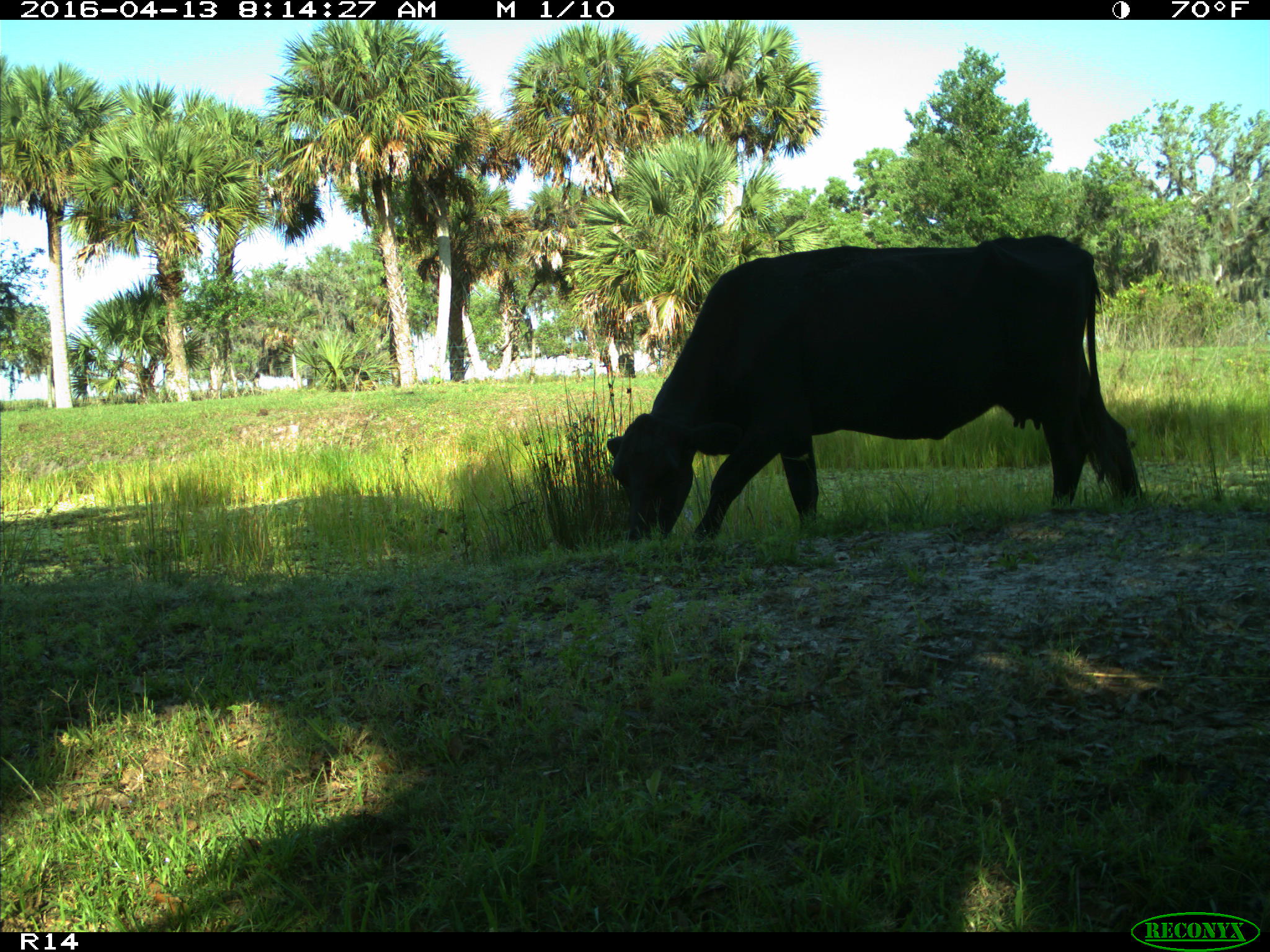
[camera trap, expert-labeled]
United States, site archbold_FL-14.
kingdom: Animalia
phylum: Chordata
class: Mammalia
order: Artiodactyla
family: Bovidae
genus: Bos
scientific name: Bos taurus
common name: domestic cow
Bos taurus (domestic cow).